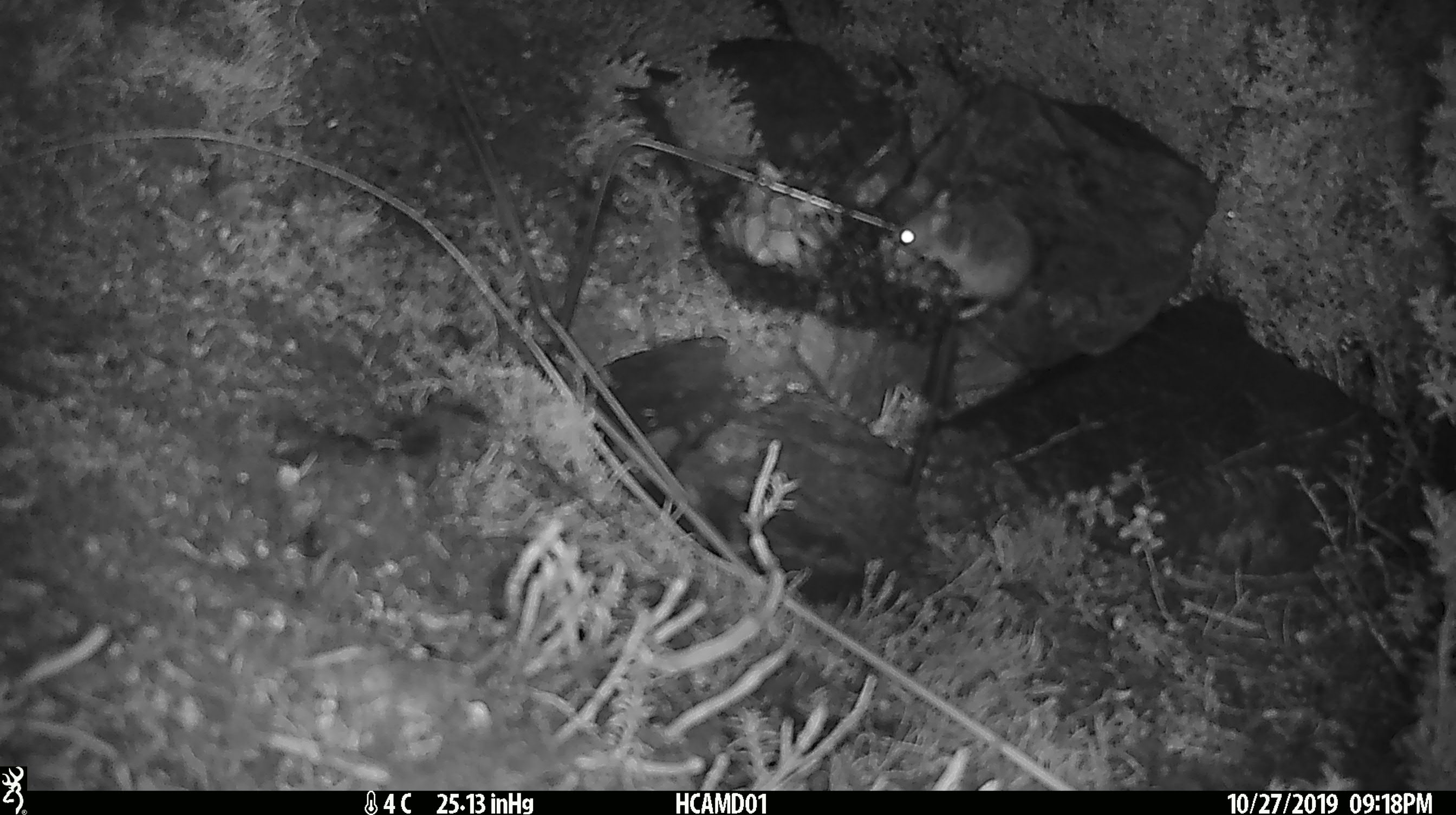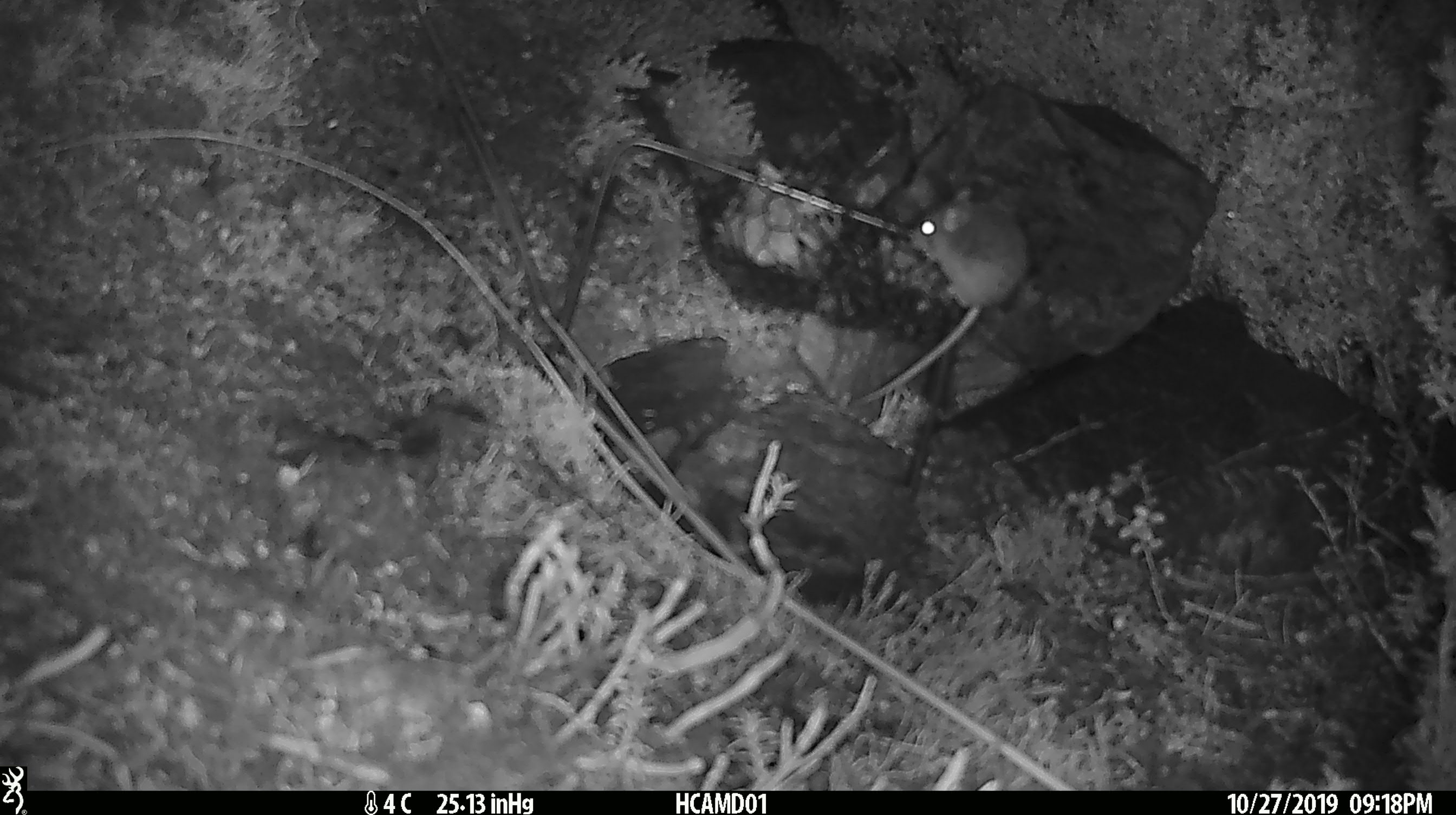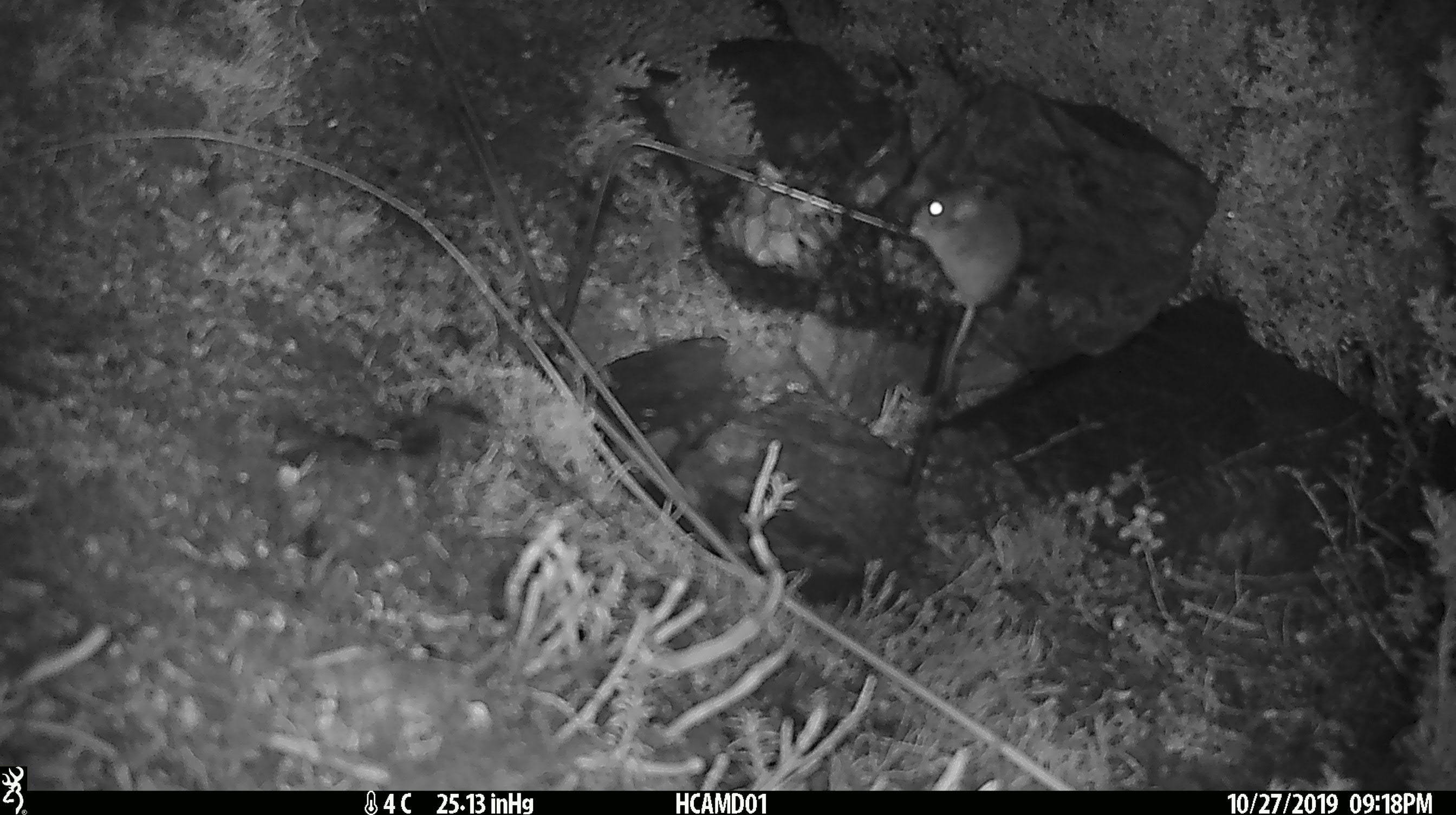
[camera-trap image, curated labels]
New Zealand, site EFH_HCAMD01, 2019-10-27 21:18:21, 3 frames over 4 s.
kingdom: Animalia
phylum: Chordata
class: Mammalia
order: Rodentia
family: Muridae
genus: Mus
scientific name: Mus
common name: mouse